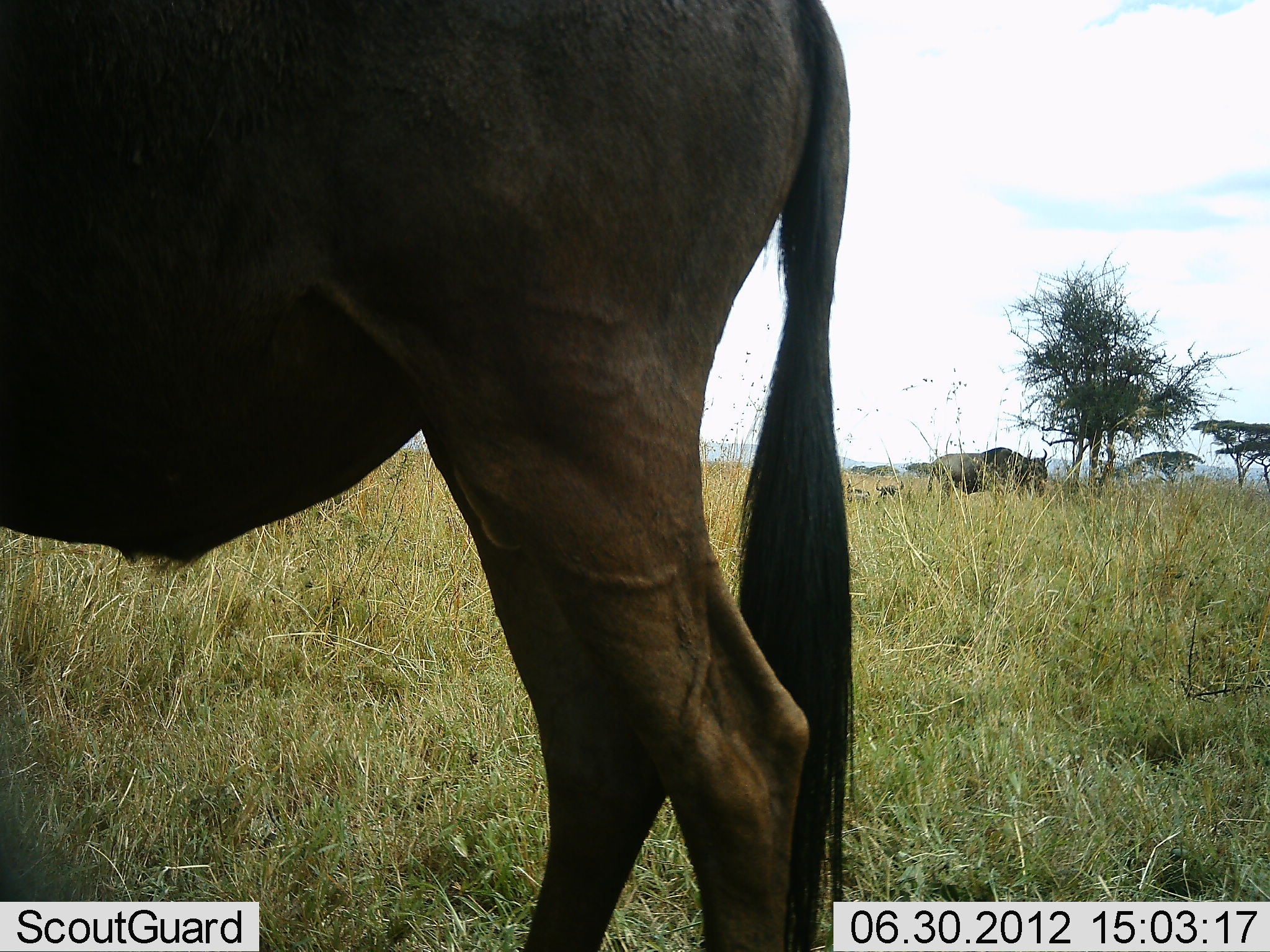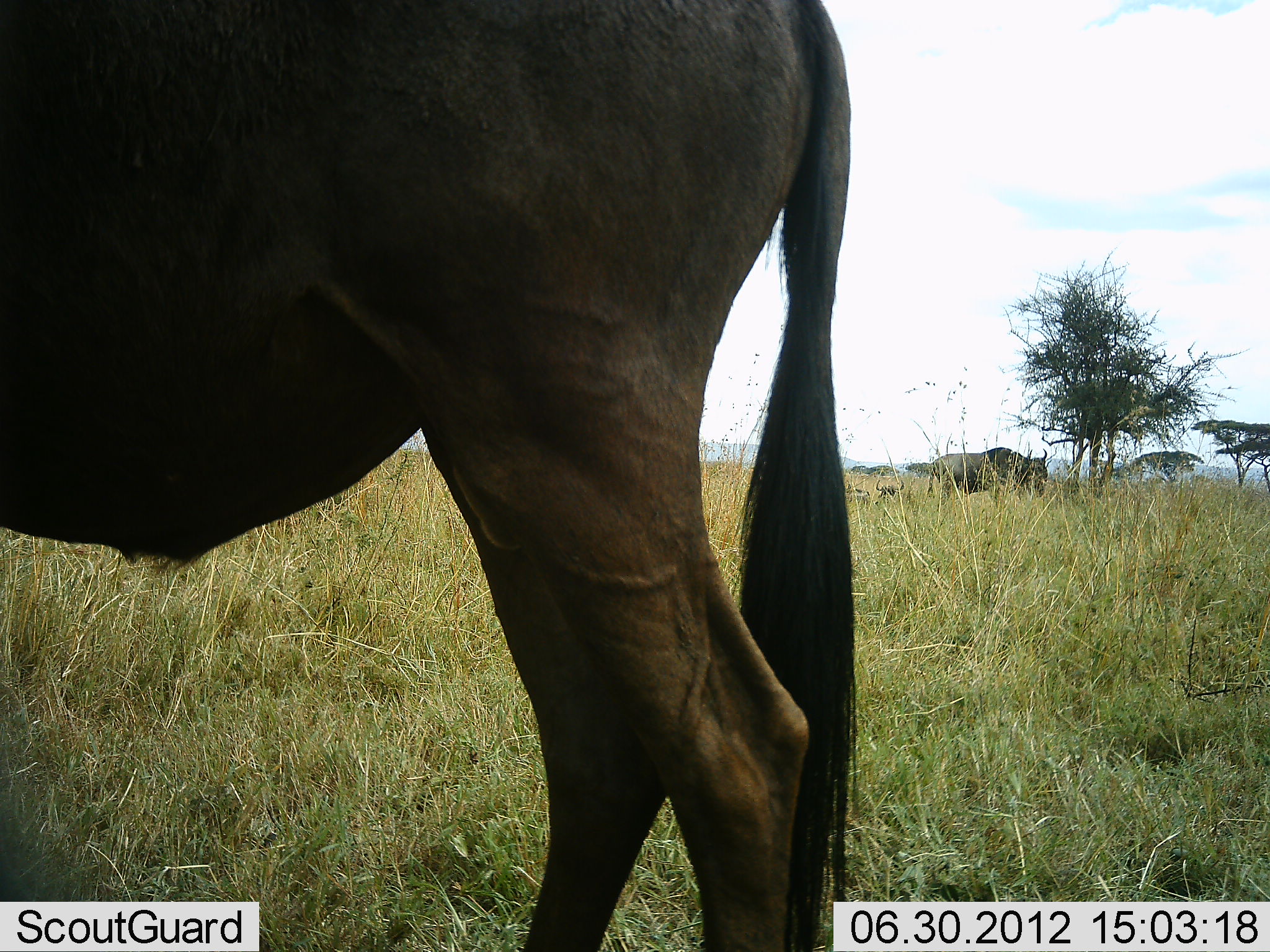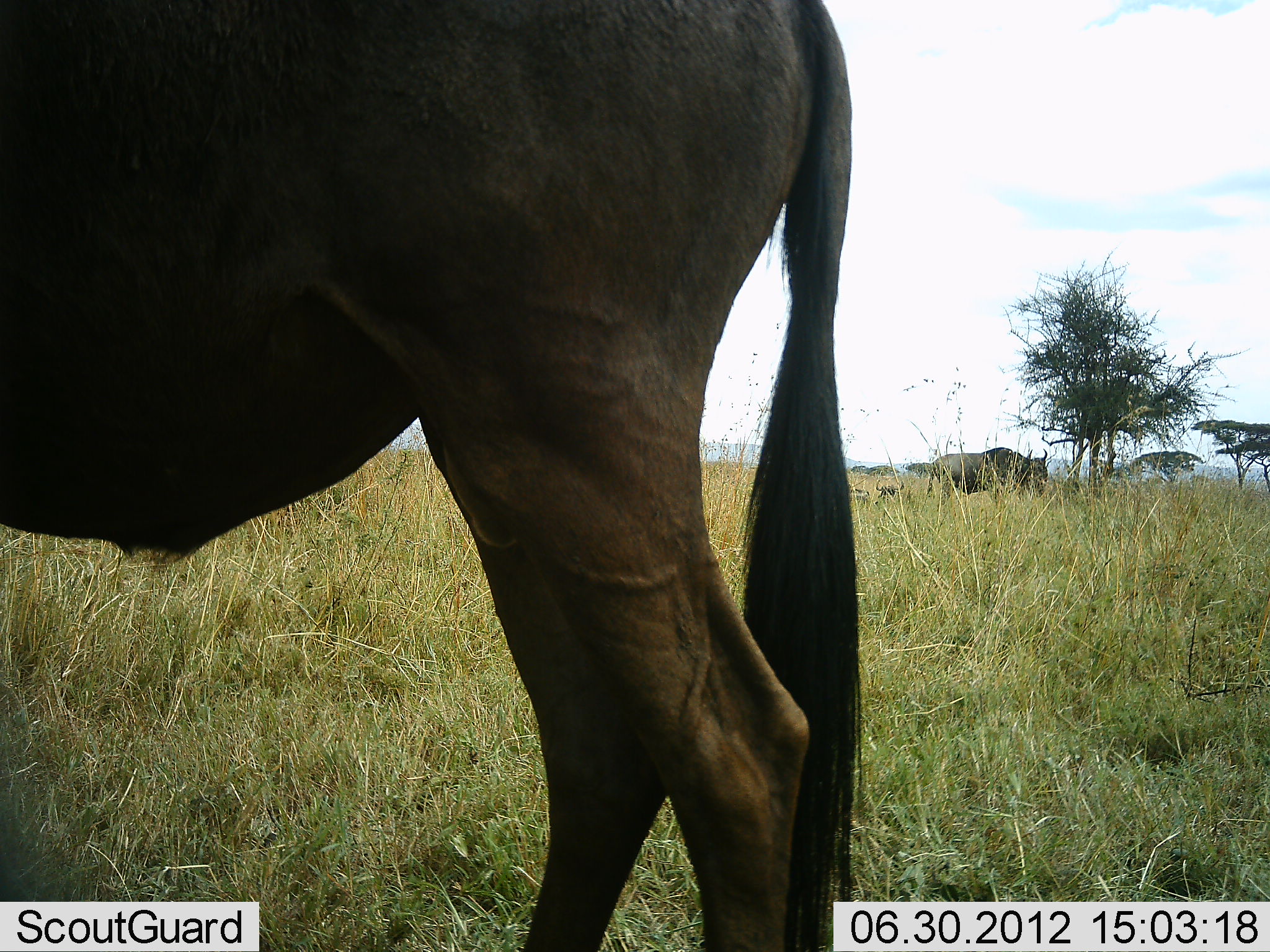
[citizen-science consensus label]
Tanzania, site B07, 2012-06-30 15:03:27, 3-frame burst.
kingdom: Animalia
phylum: Chordata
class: Mammalia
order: Artiodactyla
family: Bovidae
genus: Connochaetes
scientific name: Connochaetes taurinus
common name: blue wildebeest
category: wildebeest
Wildebeest (blue wildebeest) (Connochaetes taurinus), count 2. Behavior (volunteer vote fractions): standing 90%, resting 40%, moving 0%, interacting 0%. Young present (vote fraction): 0%. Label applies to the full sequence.